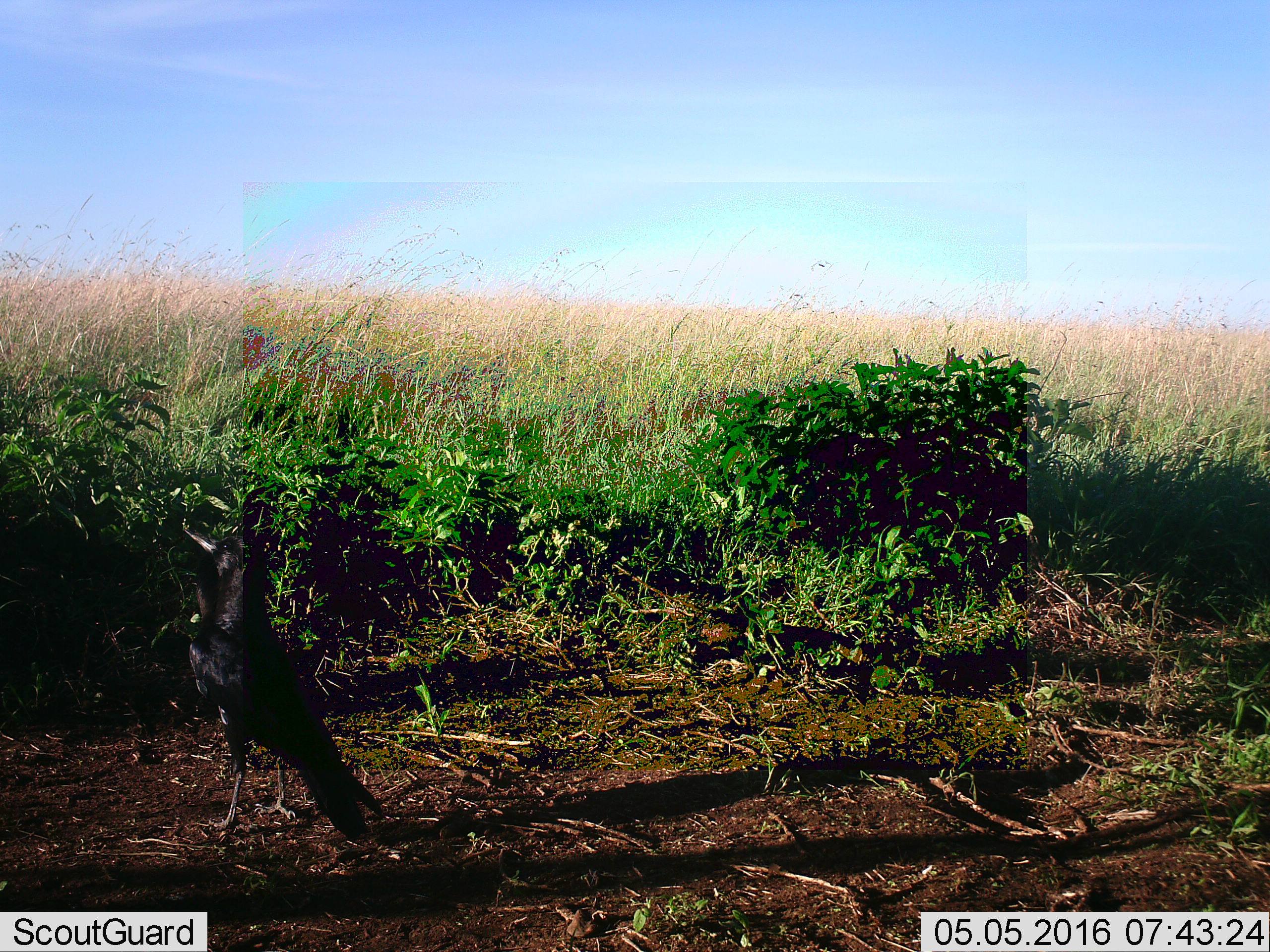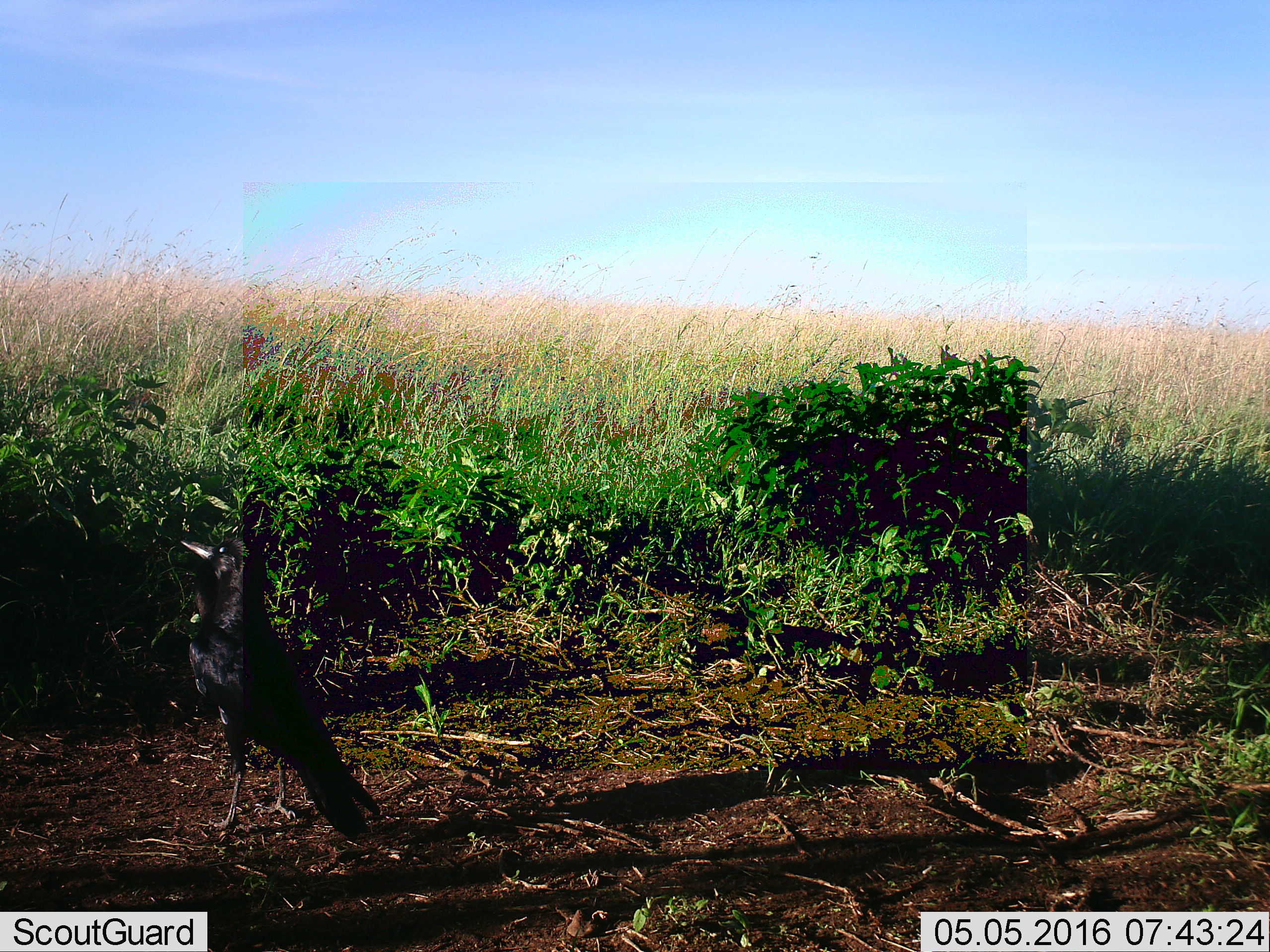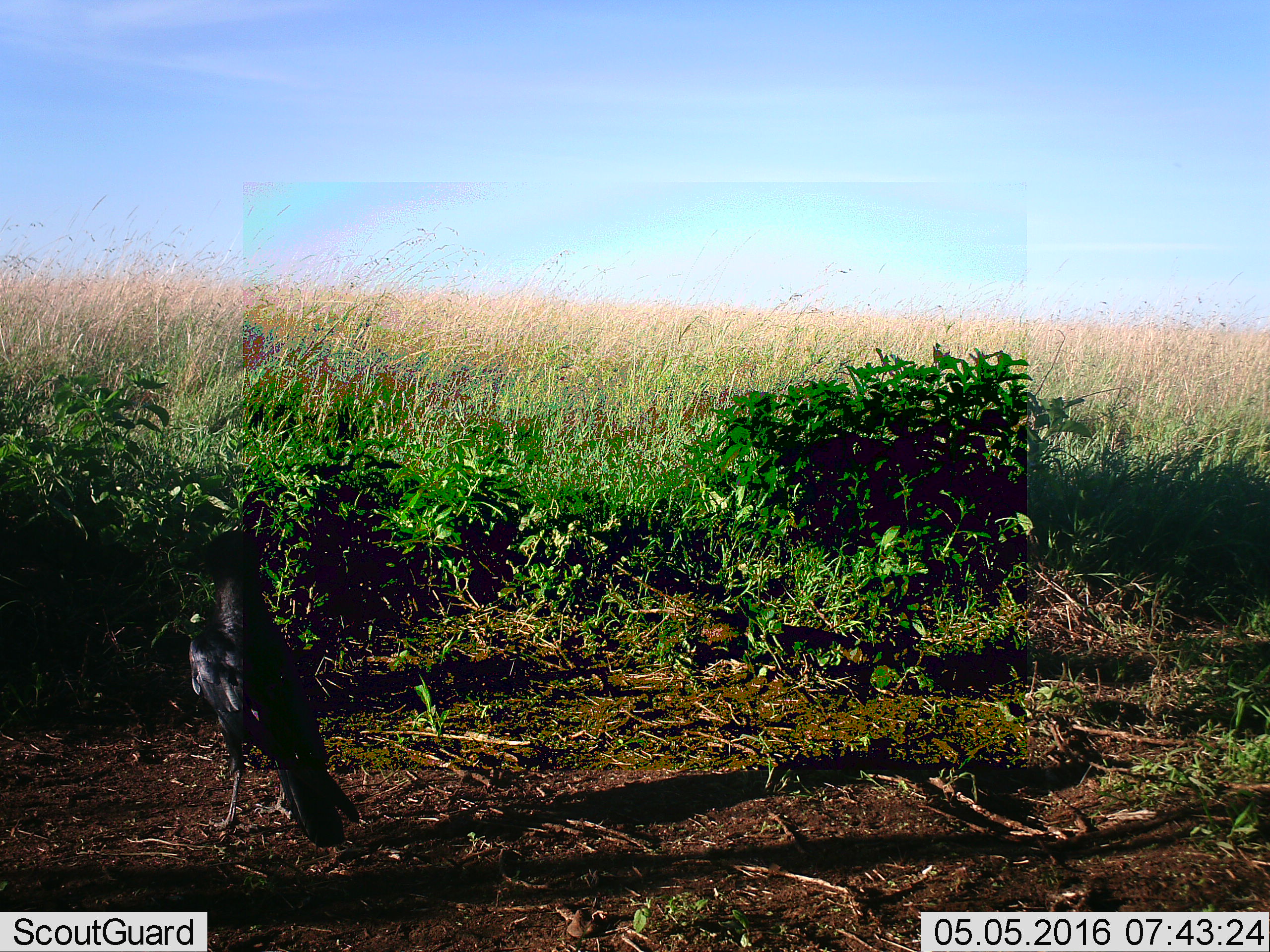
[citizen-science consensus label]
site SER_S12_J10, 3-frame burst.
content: unidentified animal